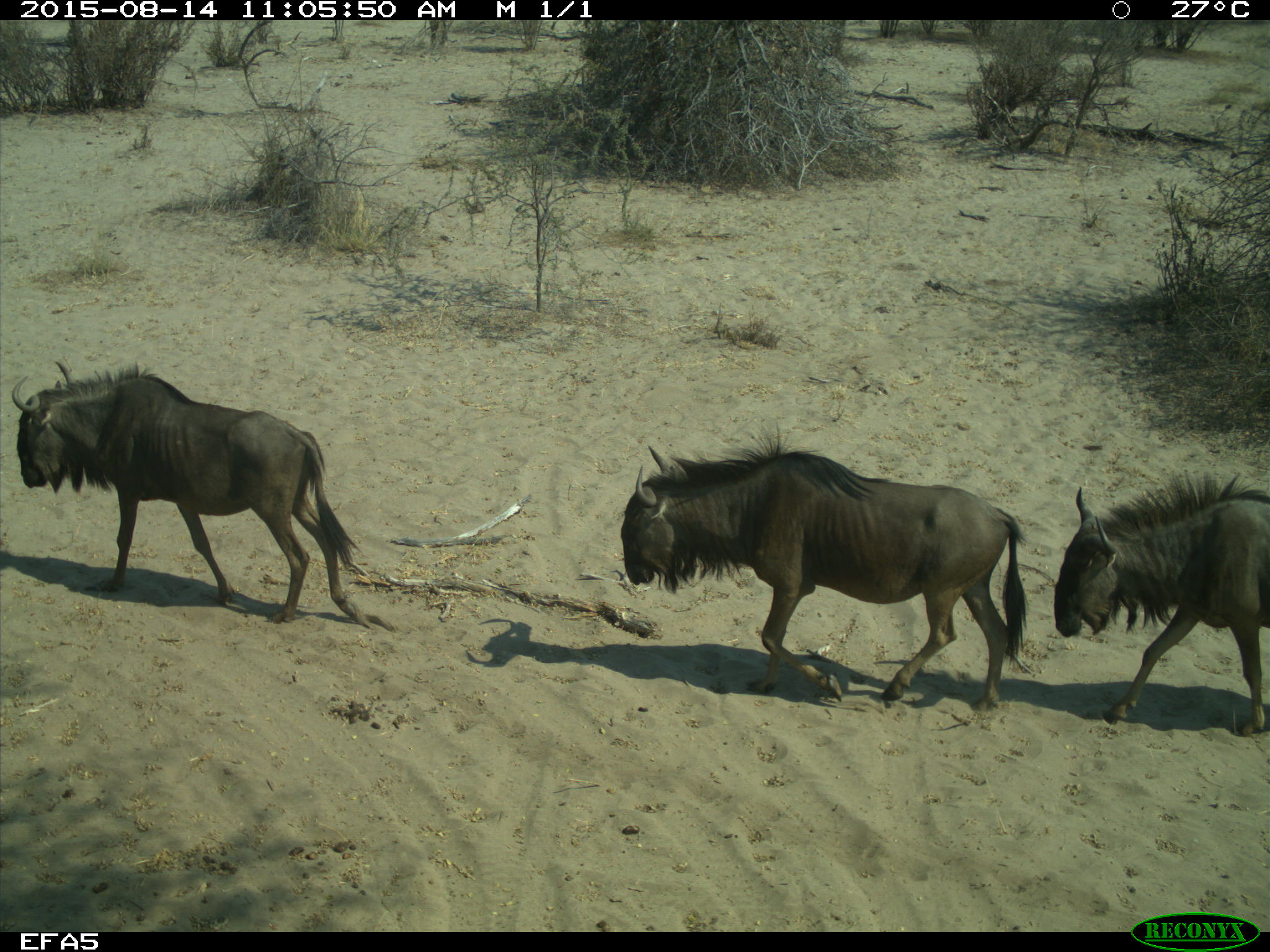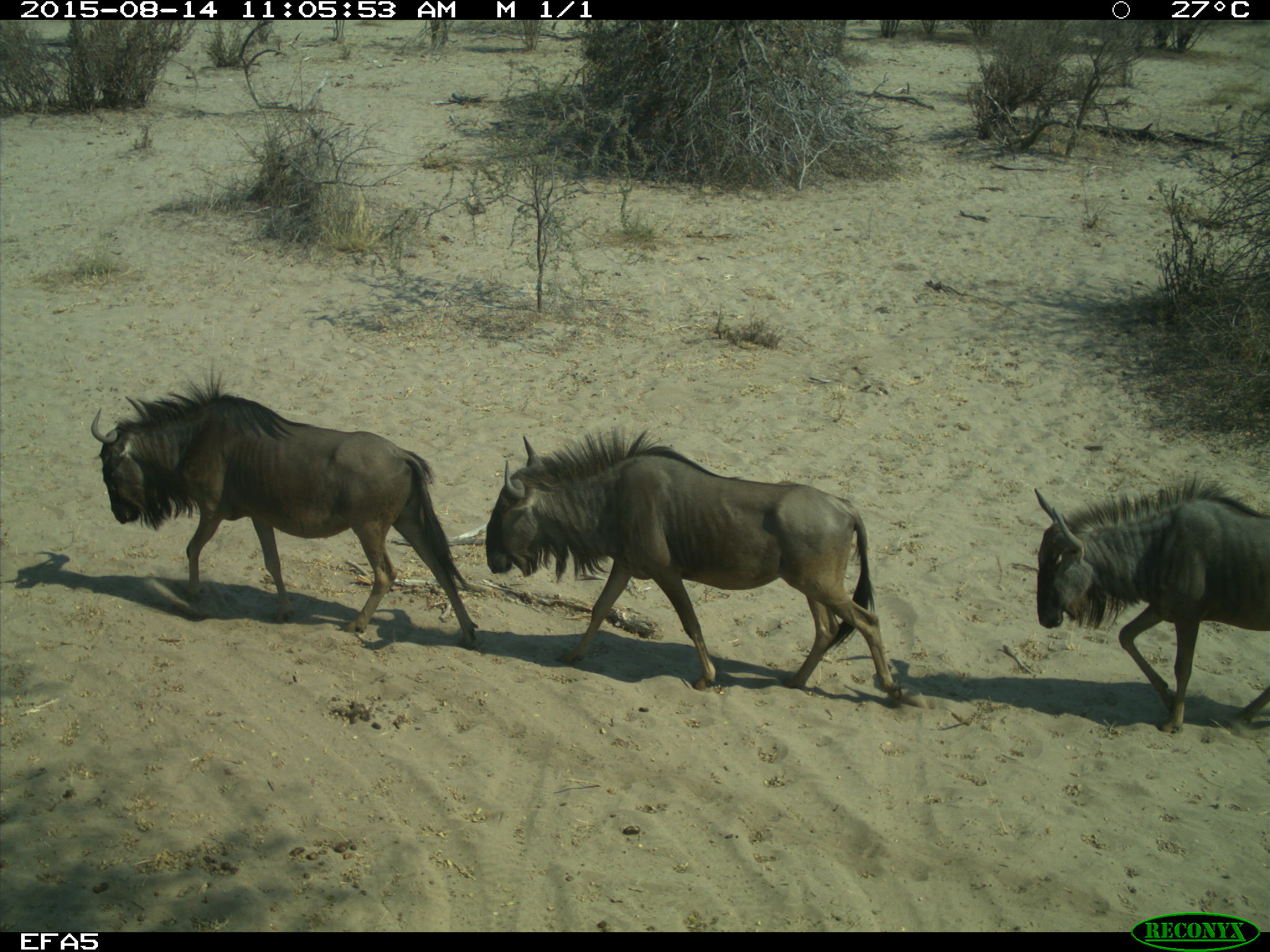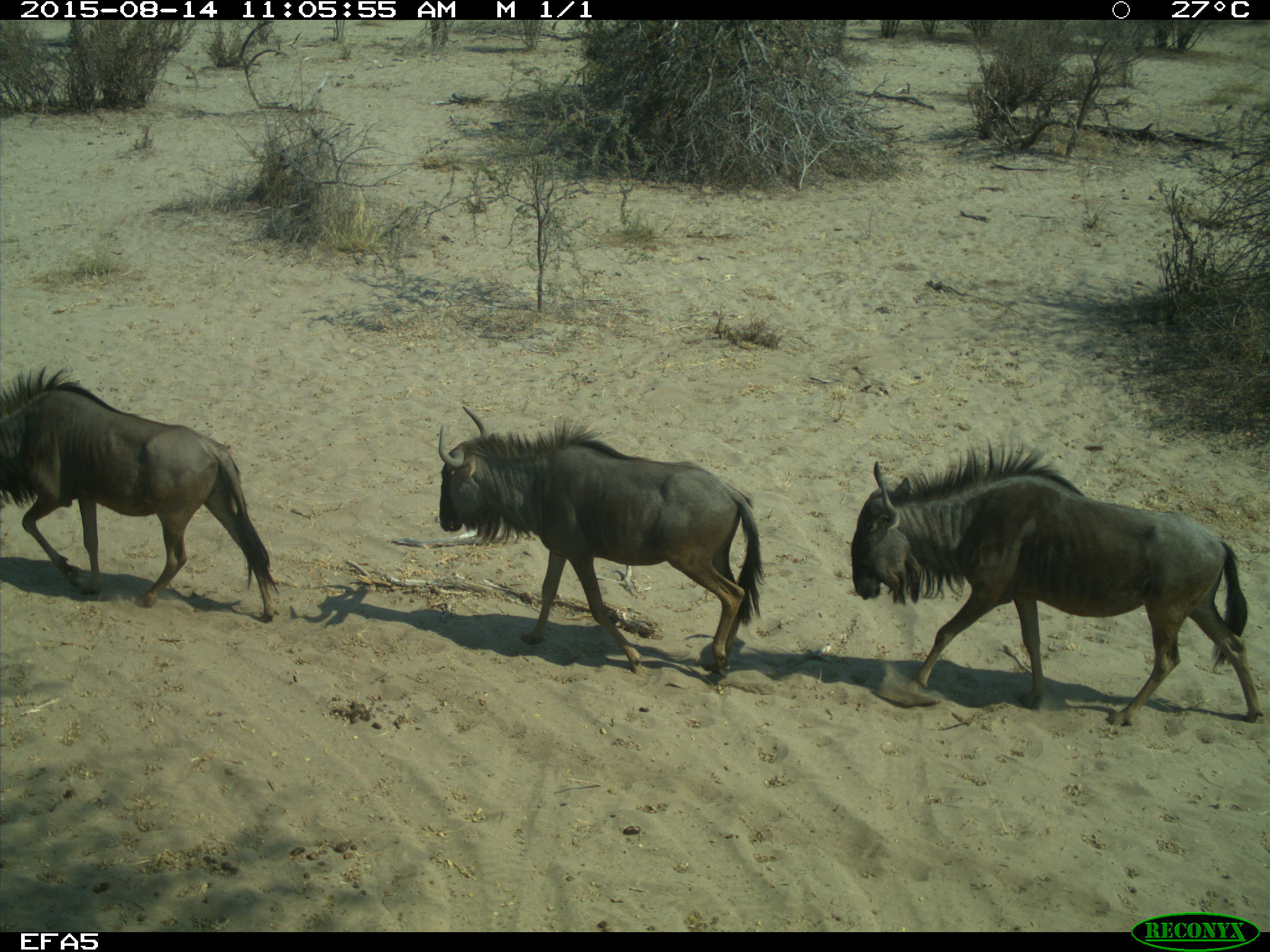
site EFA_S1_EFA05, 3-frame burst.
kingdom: Animalia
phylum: Chordata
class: Mammalia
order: Artiodactyla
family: Bovidae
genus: Connochaetes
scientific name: Connochaetes taurinus taurinus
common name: blue wildebeest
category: wildebeestblue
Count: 3.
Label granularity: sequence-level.